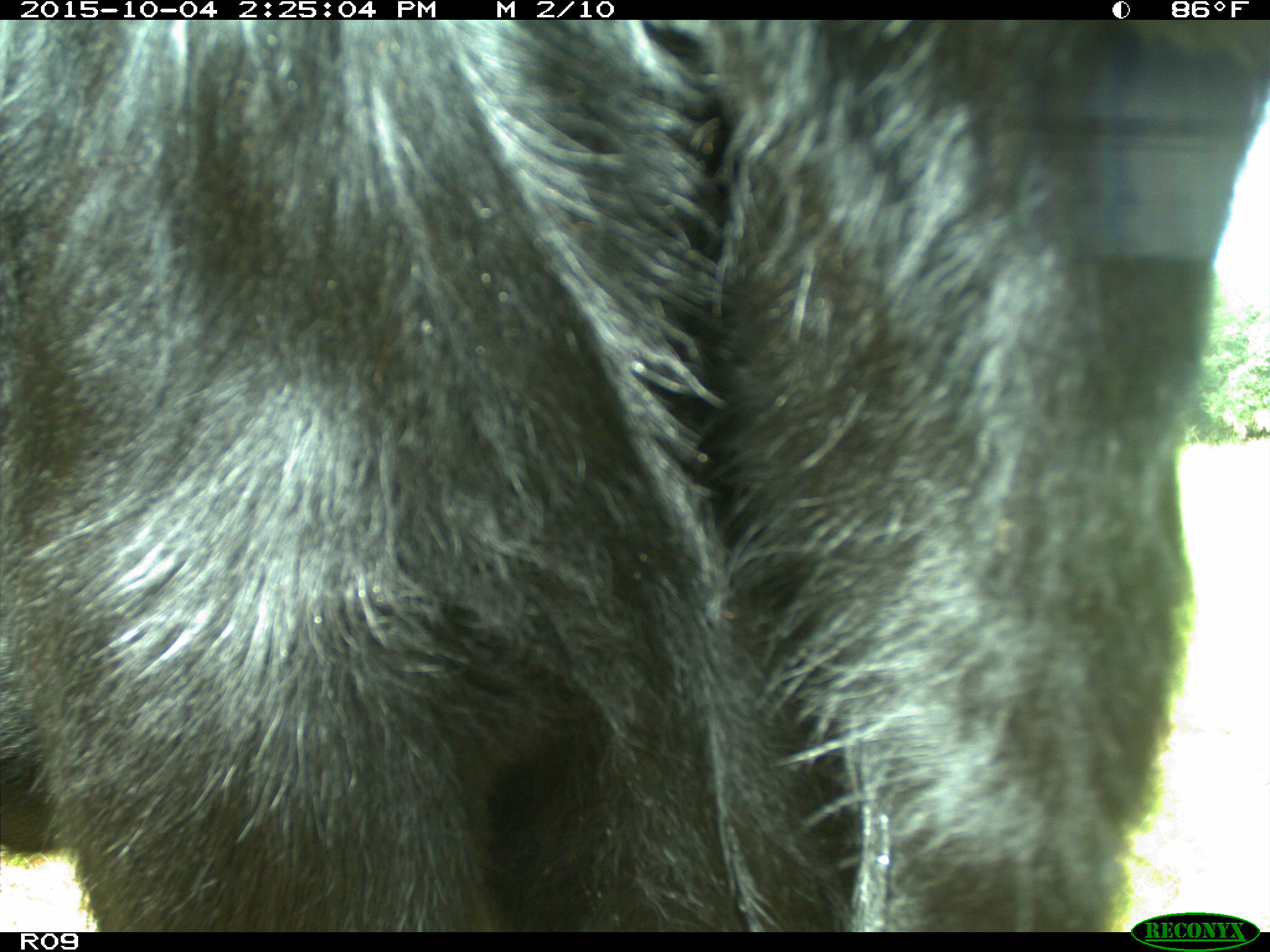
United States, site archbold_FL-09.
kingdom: Animalia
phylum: Chordata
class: Mammalia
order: Artiodactyla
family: Bovidae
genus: Bos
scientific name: Bos taurus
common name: domestic cow